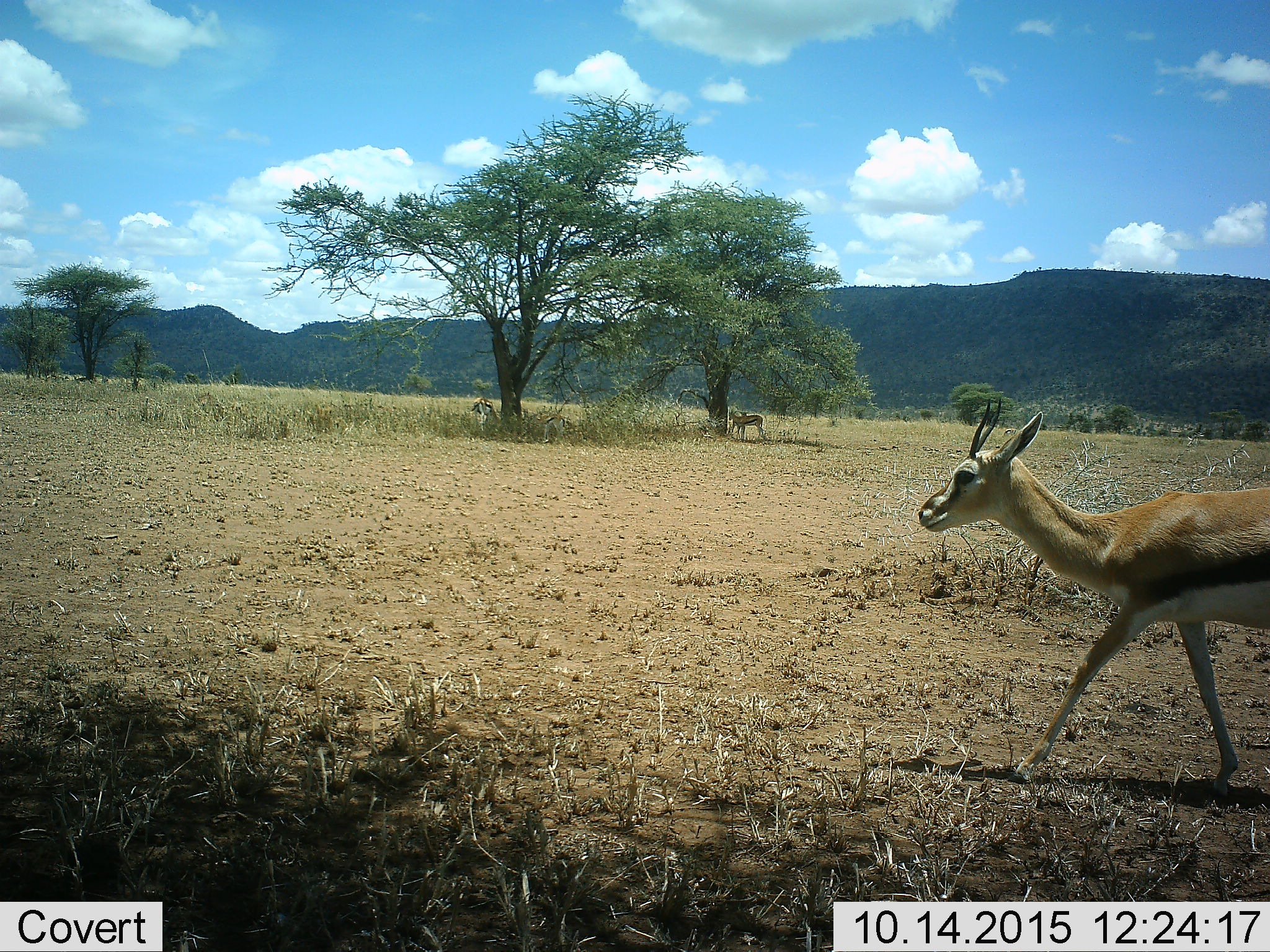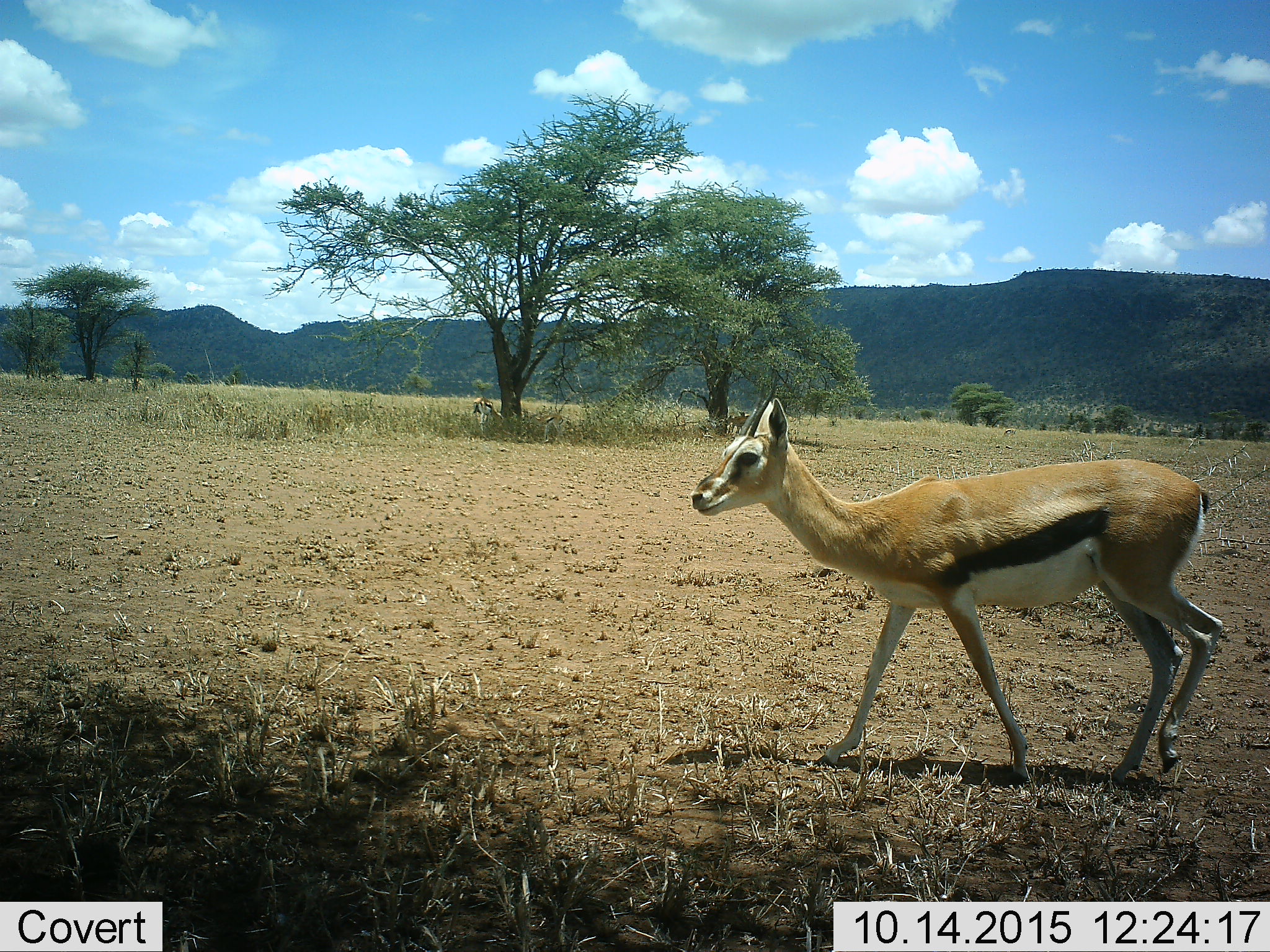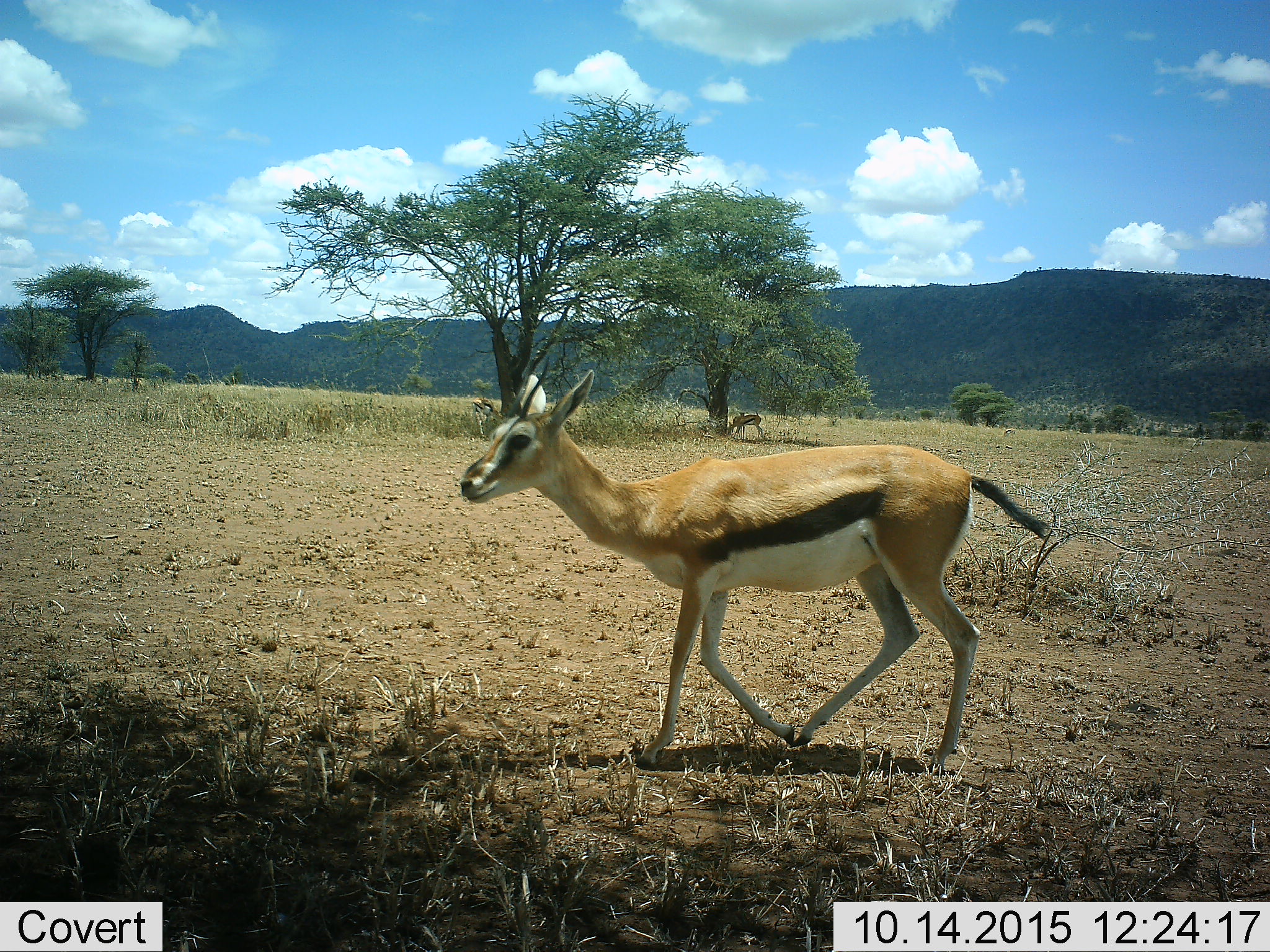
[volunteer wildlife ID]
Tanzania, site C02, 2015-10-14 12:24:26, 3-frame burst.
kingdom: Animalia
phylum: Chordata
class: Mammalia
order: Artiodactyla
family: Bovidae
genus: Eudorcas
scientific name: Eudorcas thomsonii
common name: thomson's gazelle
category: gazellethomsons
Gazellethomsons (thomson's gazelle) (Eudorcas thomsonii), count 4. Behavior (volunteer vote fractions): standing 82%, resting 6%, moving 100%, interacting 0%. Young present (vote fraction): 6%. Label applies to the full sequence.